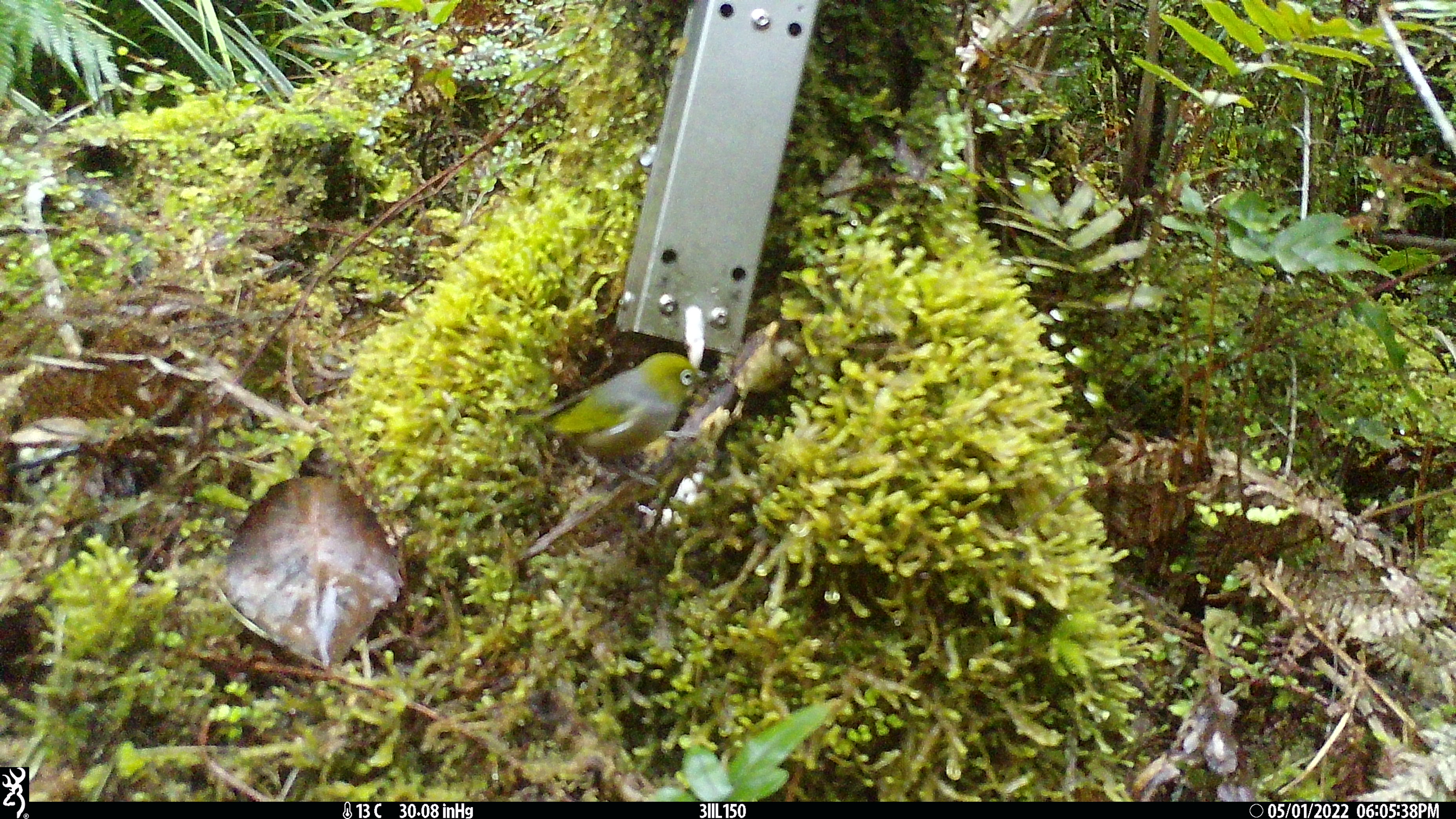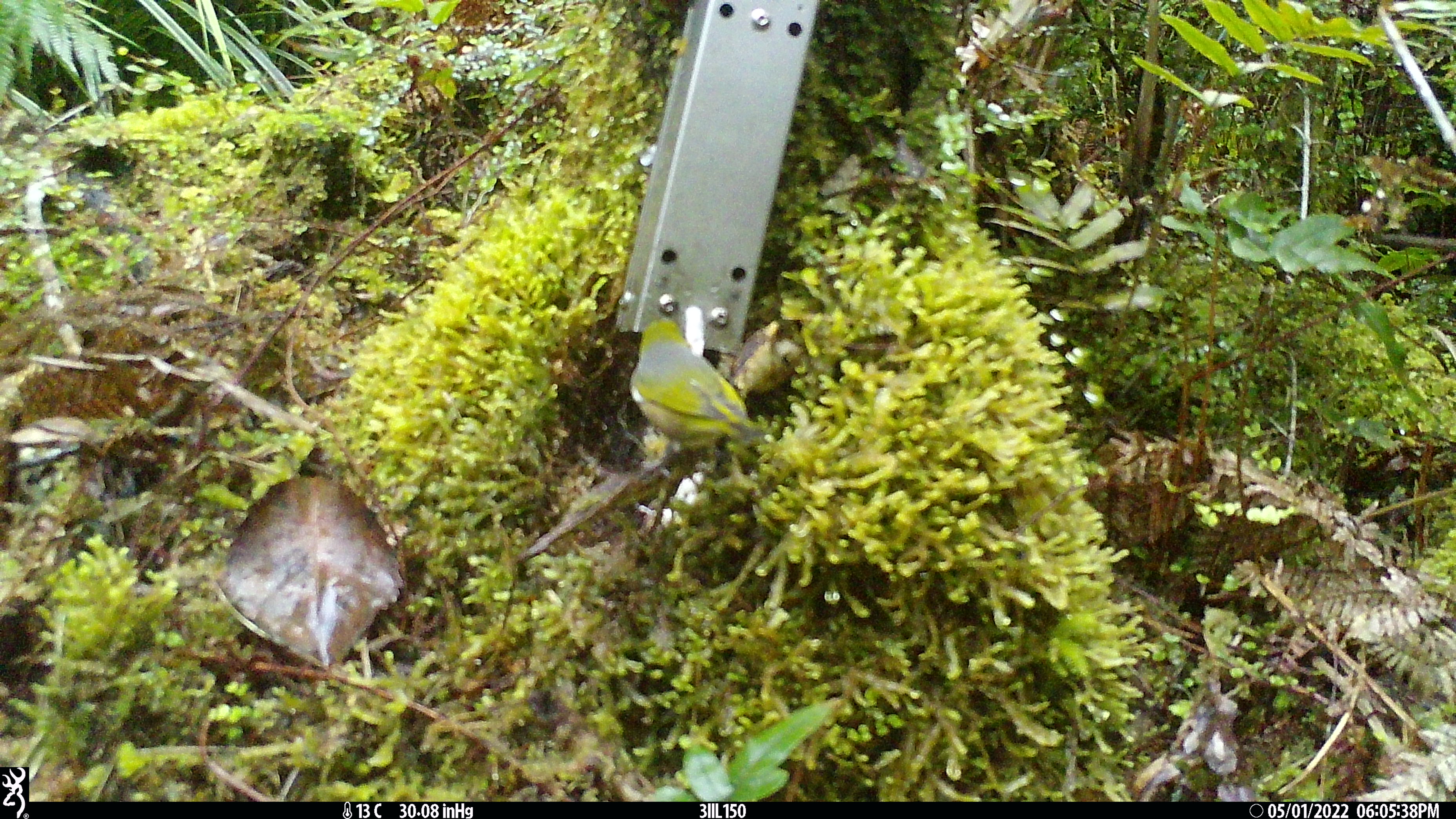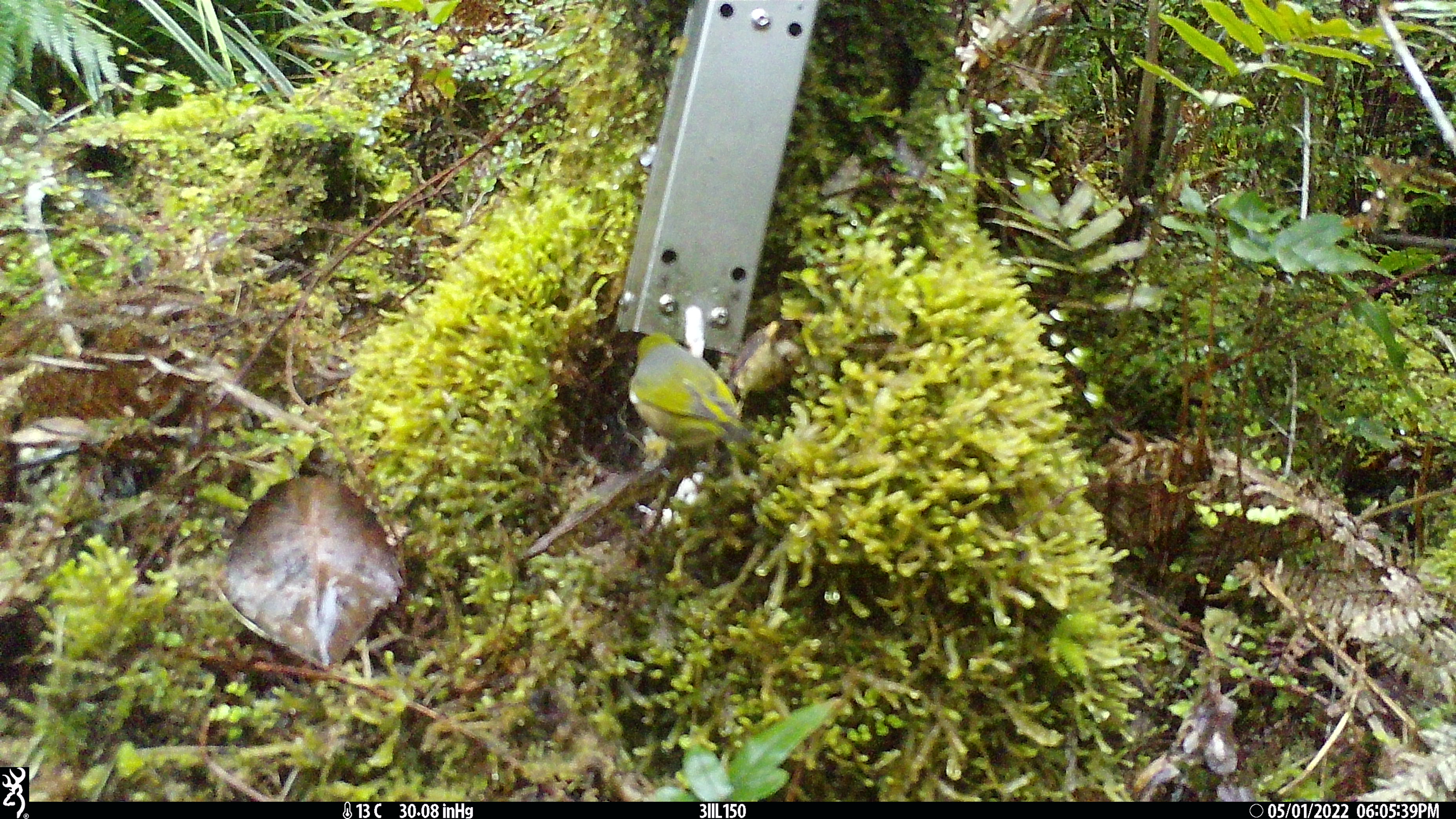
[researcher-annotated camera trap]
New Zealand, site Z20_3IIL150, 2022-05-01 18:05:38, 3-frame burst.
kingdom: Animalia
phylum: Chordata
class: Aves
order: Passeriformes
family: Zosteropidae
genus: Zosterops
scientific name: Zosterops lateralis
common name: silvereye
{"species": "silvereye (Zosterops lateralis)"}